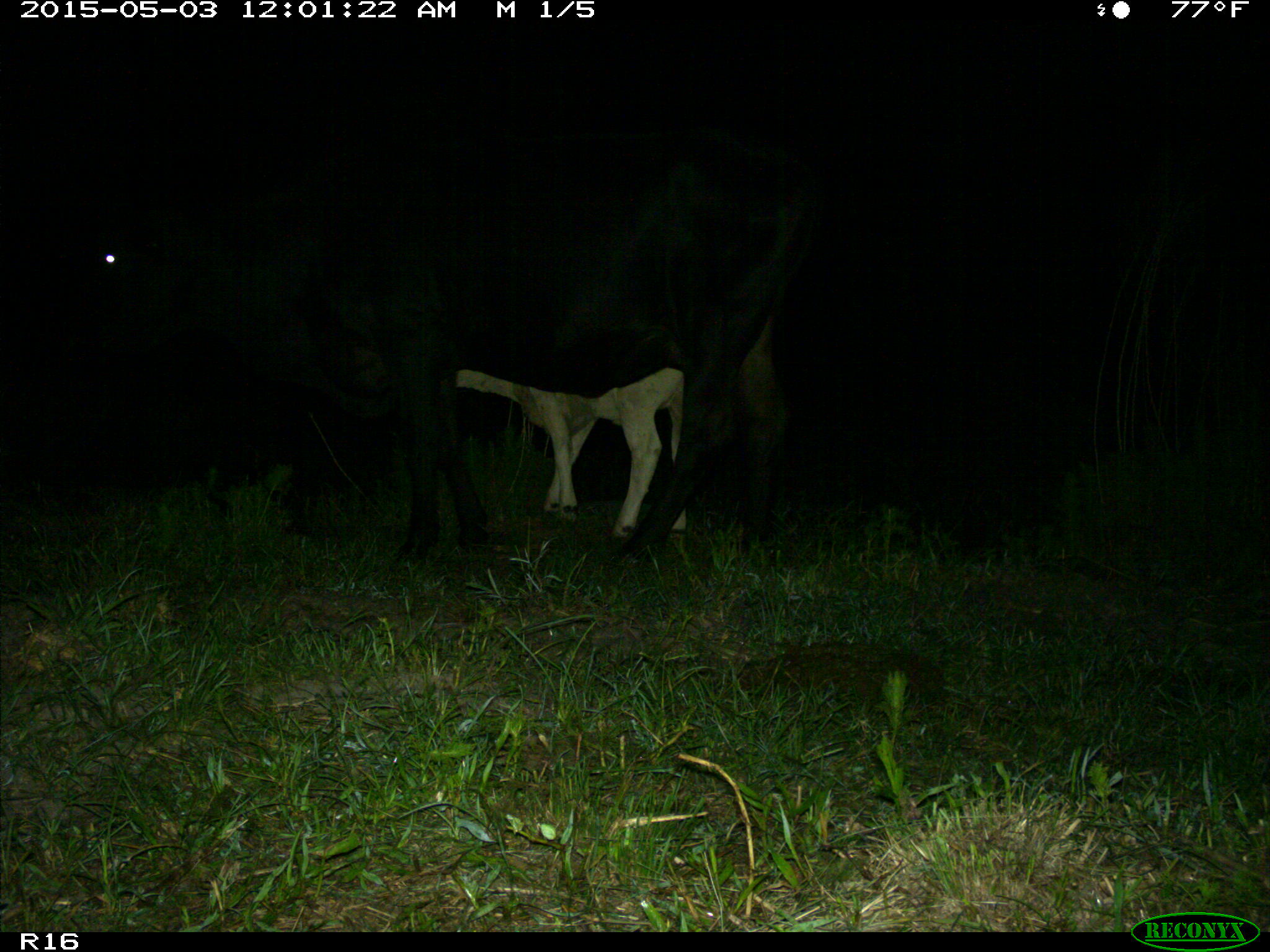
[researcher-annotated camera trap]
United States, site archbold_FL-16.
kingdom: Animalia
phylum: Chordata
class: Mammalia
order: Artiodactyla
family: Bovidae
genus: Bos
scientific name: Bos taurus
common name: domestic cow